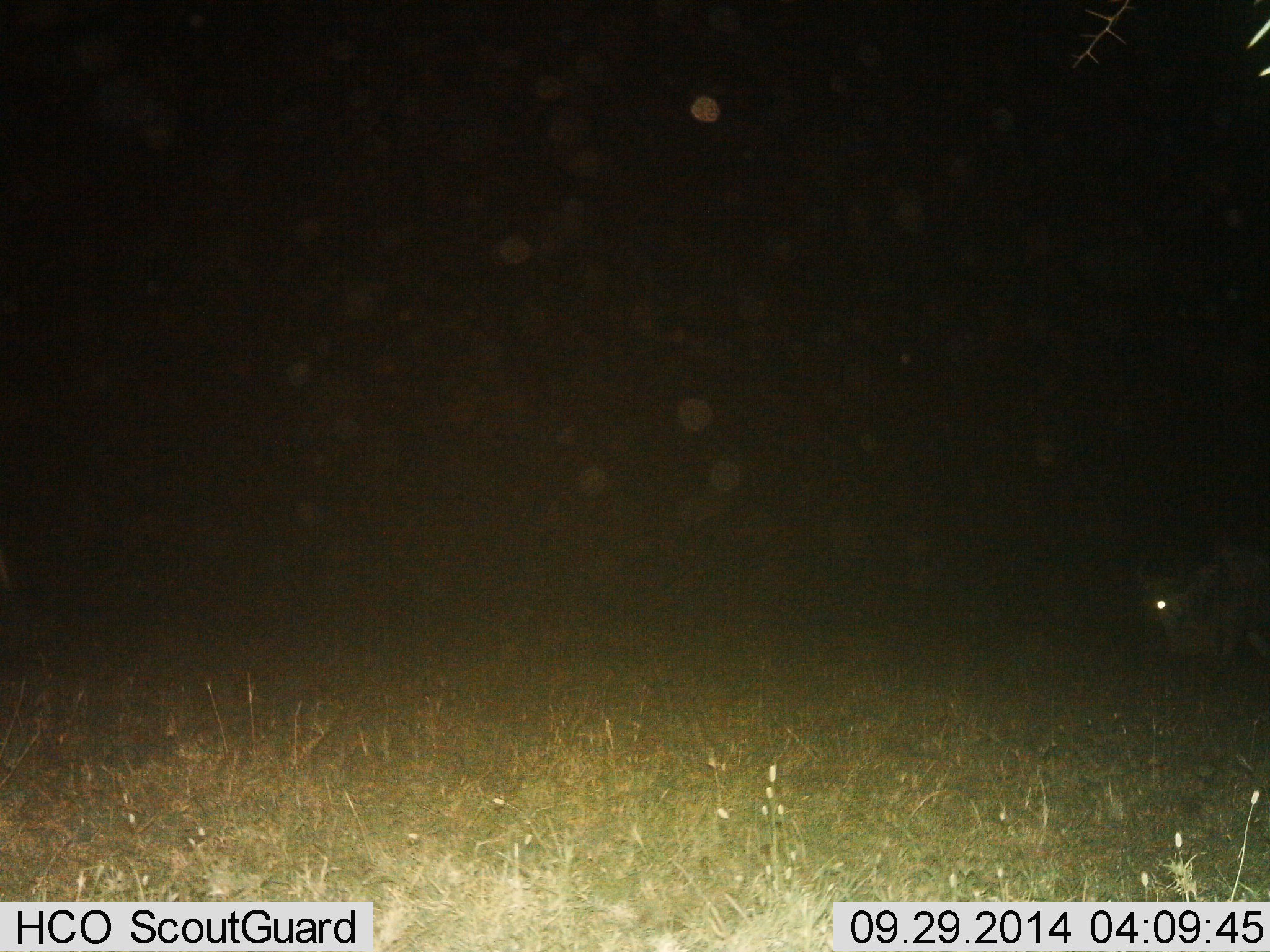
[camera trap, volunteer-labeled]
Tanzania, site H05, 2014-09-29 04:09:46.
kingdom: Animalia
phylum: Chordata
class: Mammalia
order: Artiodactyla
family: Bovidae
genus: Connochaetes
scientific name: Connochaetes taurinus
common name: blue wildebeest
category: wildebeest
Wildebeest (blue wildebeest) (Connochaetes taurinus), count 1. Behavior (volunteer vote fractions): standing 50%, resting 0%, moving 50%, interacting 0%. Young present (vote fraction): 0%. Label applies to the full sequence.